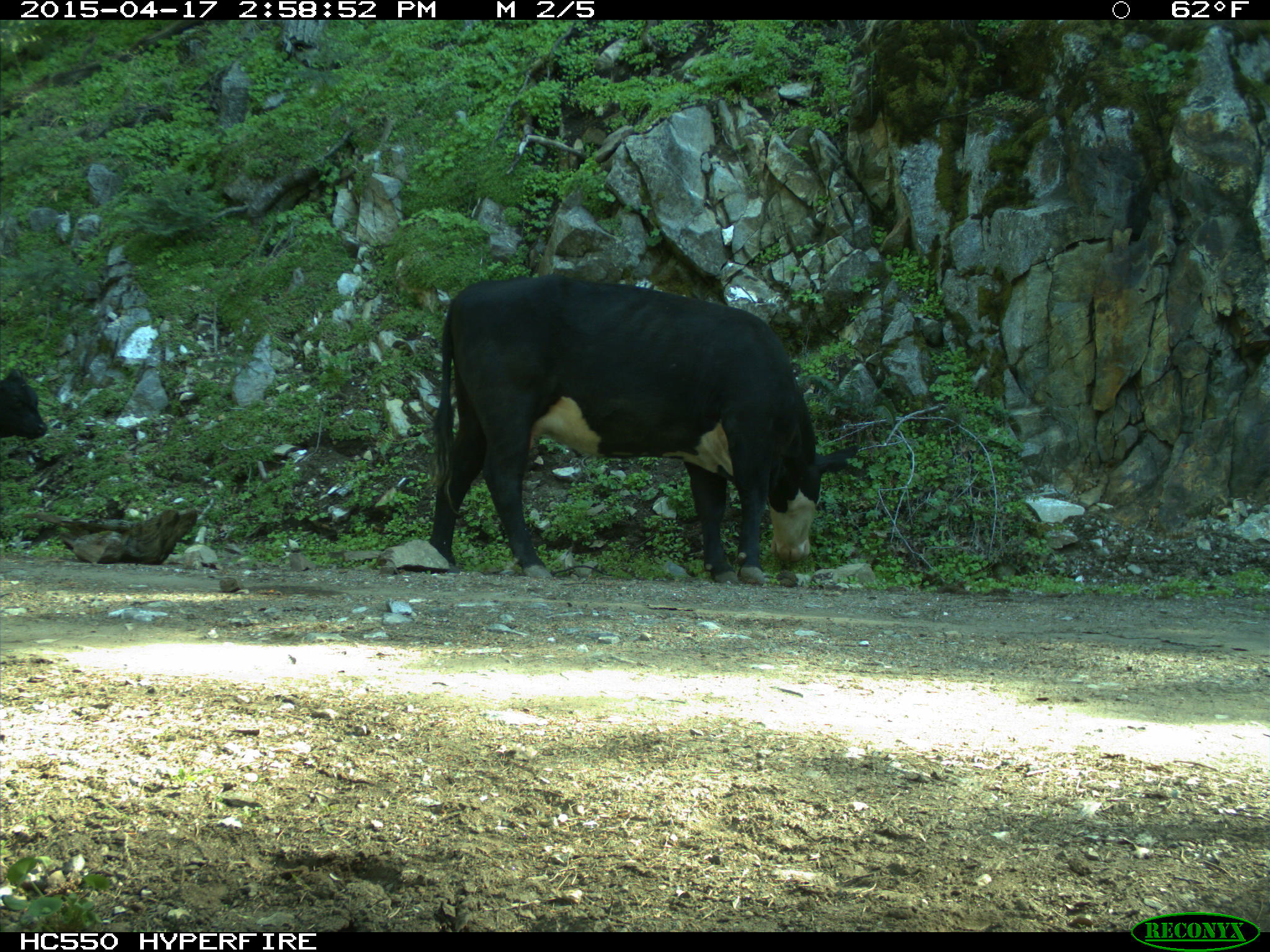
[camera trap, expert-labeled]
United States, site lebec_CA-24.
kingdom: Animalia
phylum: Chordata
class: Mammalia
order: Artiodactyla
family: Bovidae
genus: Bos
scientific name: Bos taurus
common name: domestic cow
Bos taurus (domestic cow).